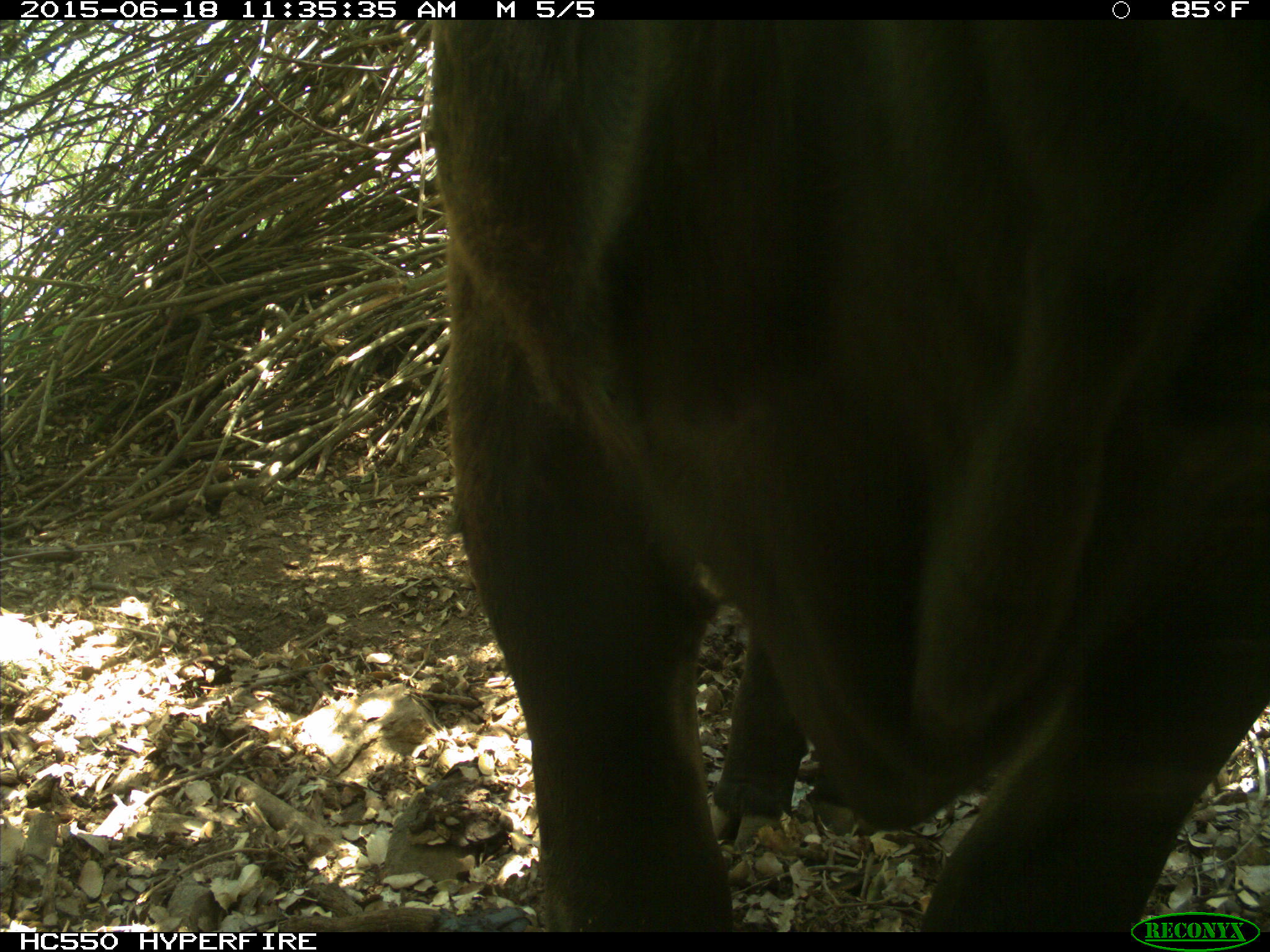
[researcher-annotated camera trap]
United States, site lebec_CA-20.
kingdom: Animalia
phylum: Chordata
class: Mammalia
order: Artiodactyla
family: Bovidae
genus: Bos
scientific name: Bos taurus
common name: domestic cow